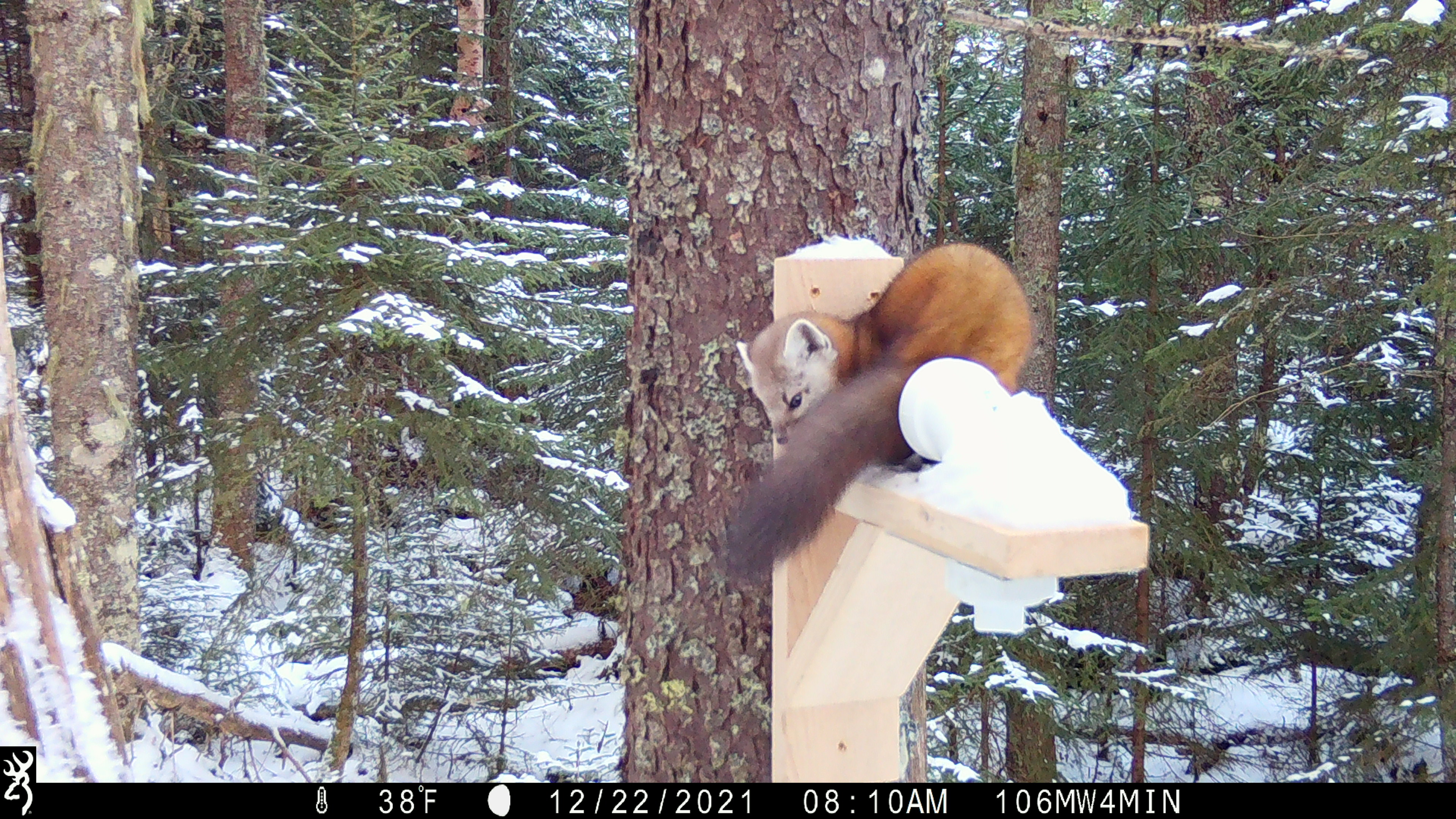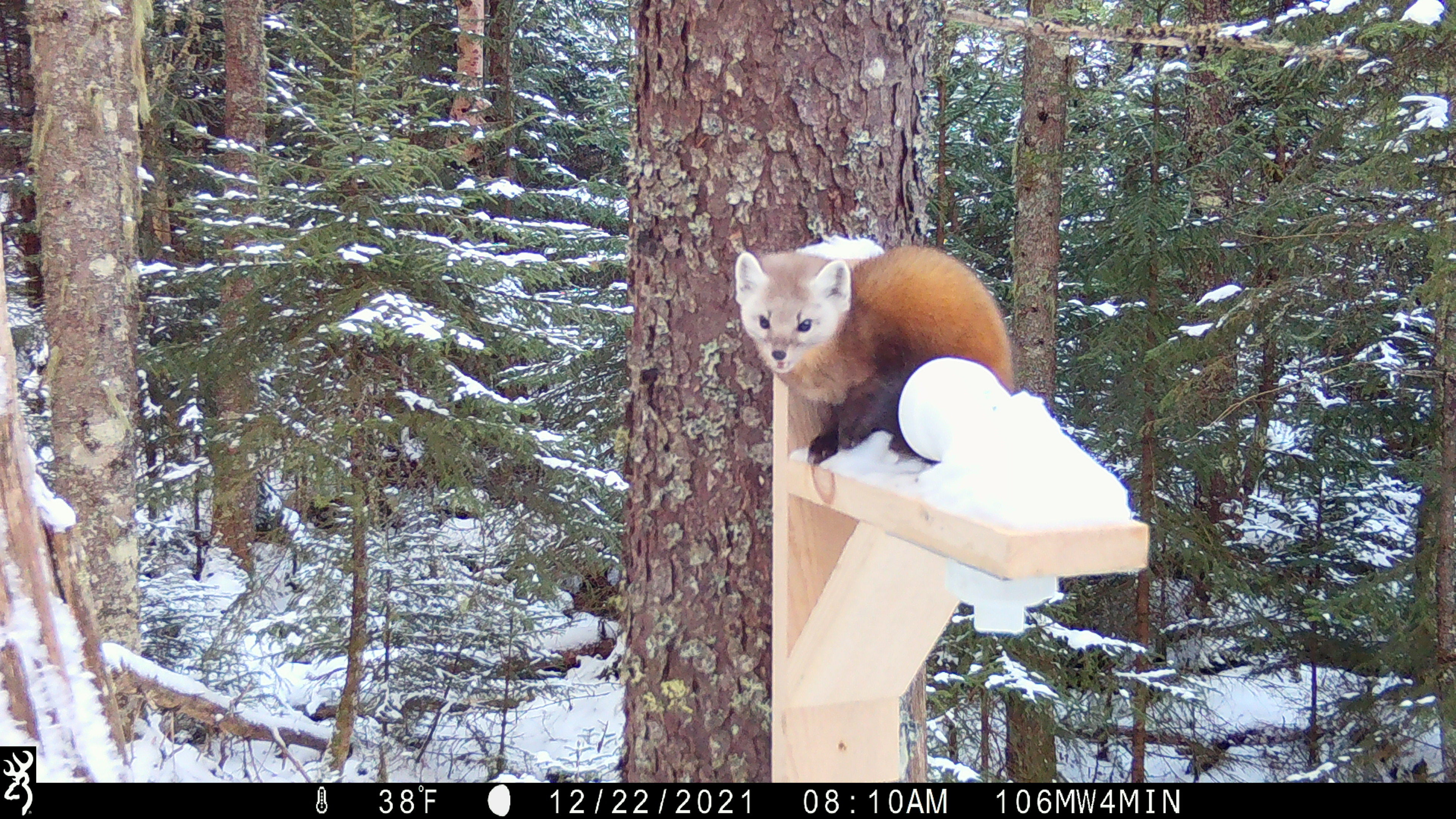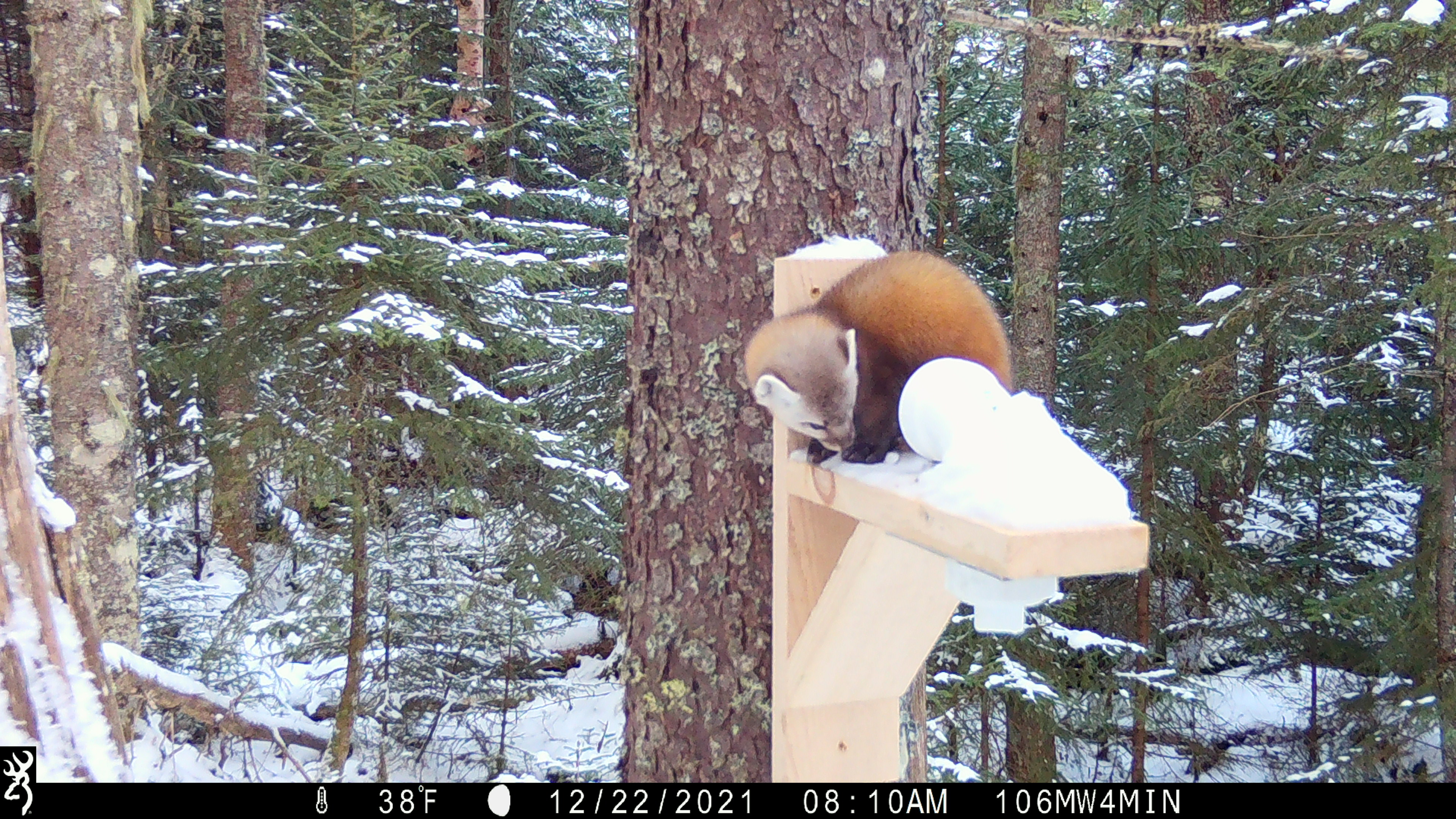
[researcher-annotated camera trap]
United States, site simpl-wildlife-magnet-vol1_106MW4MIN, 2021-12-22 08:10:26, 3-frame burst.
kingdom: Animalia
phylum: Chordata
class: Mammalia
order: Carnivora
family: Mustelidae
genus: Martes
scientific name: Martes americana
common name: american marten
American marten (Martes americana).